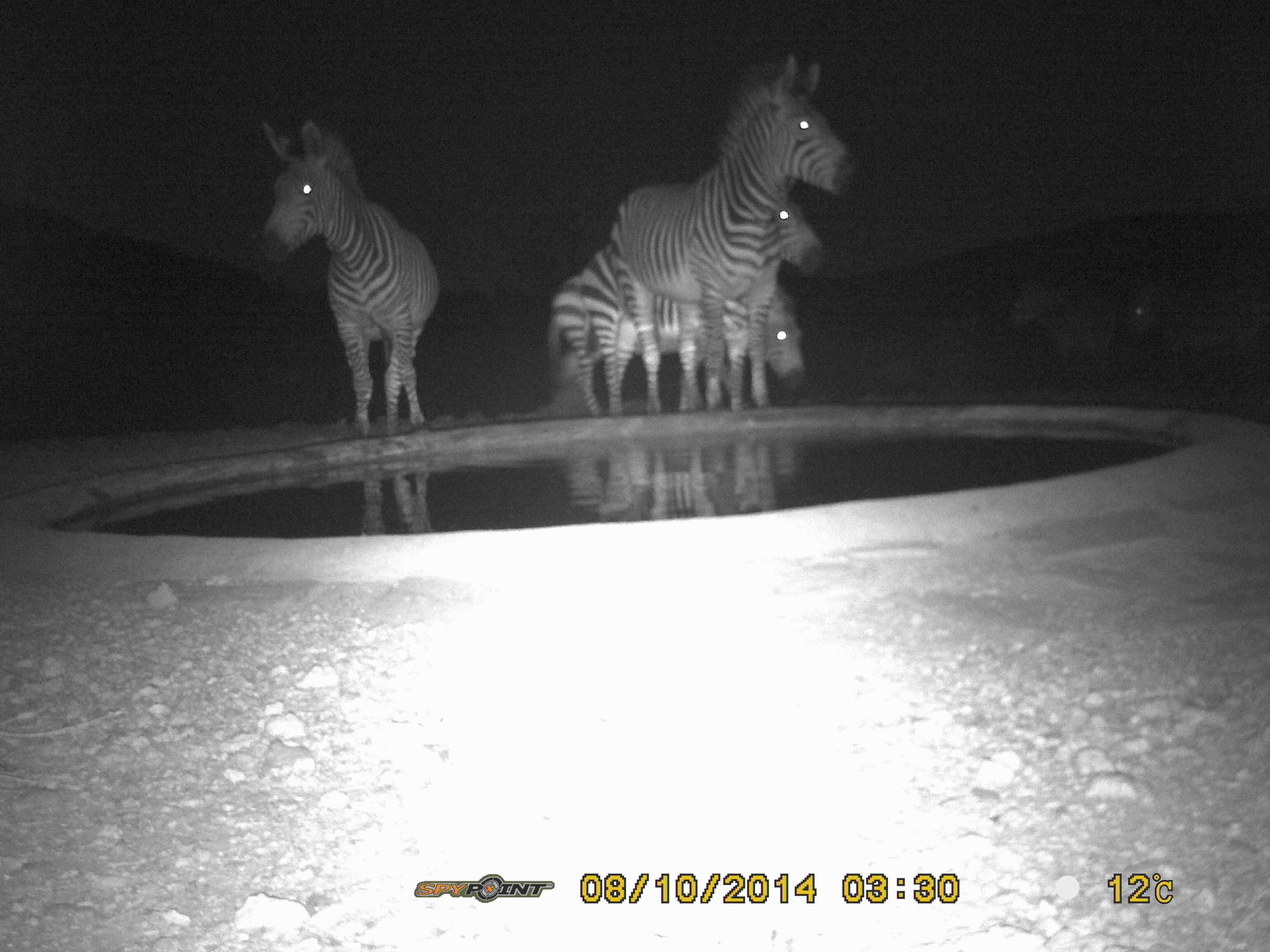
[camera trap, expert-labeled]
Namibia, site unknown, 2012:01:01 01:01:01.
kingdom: Animalia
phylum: Chordata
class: Mammalia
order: Perissodactyla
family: Equidae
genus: Equus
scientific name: Equus zebra hartmannae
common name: hartmann's mountain zebra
Equus zebra hartmannae (hartmann's mountain zebra).